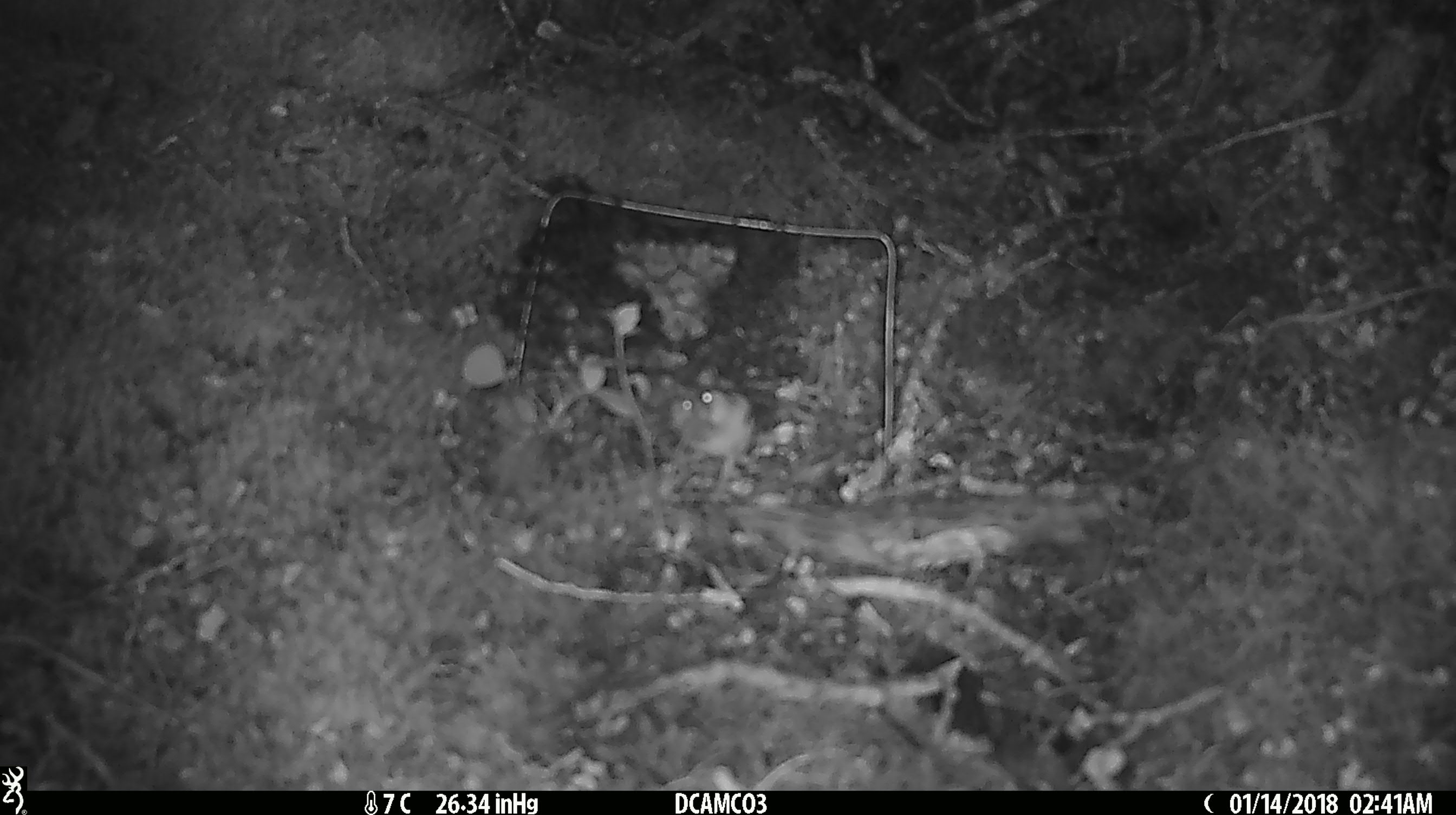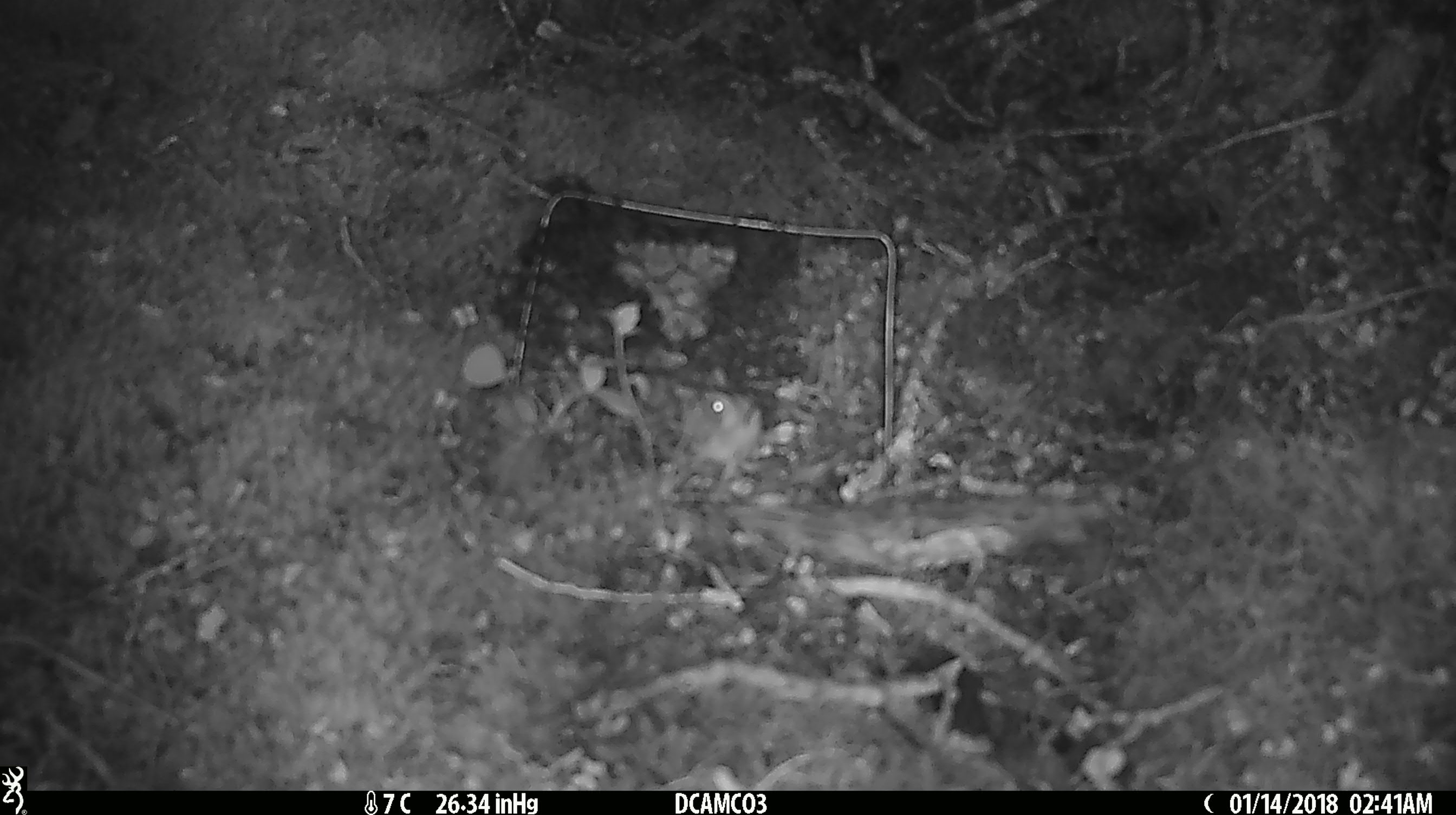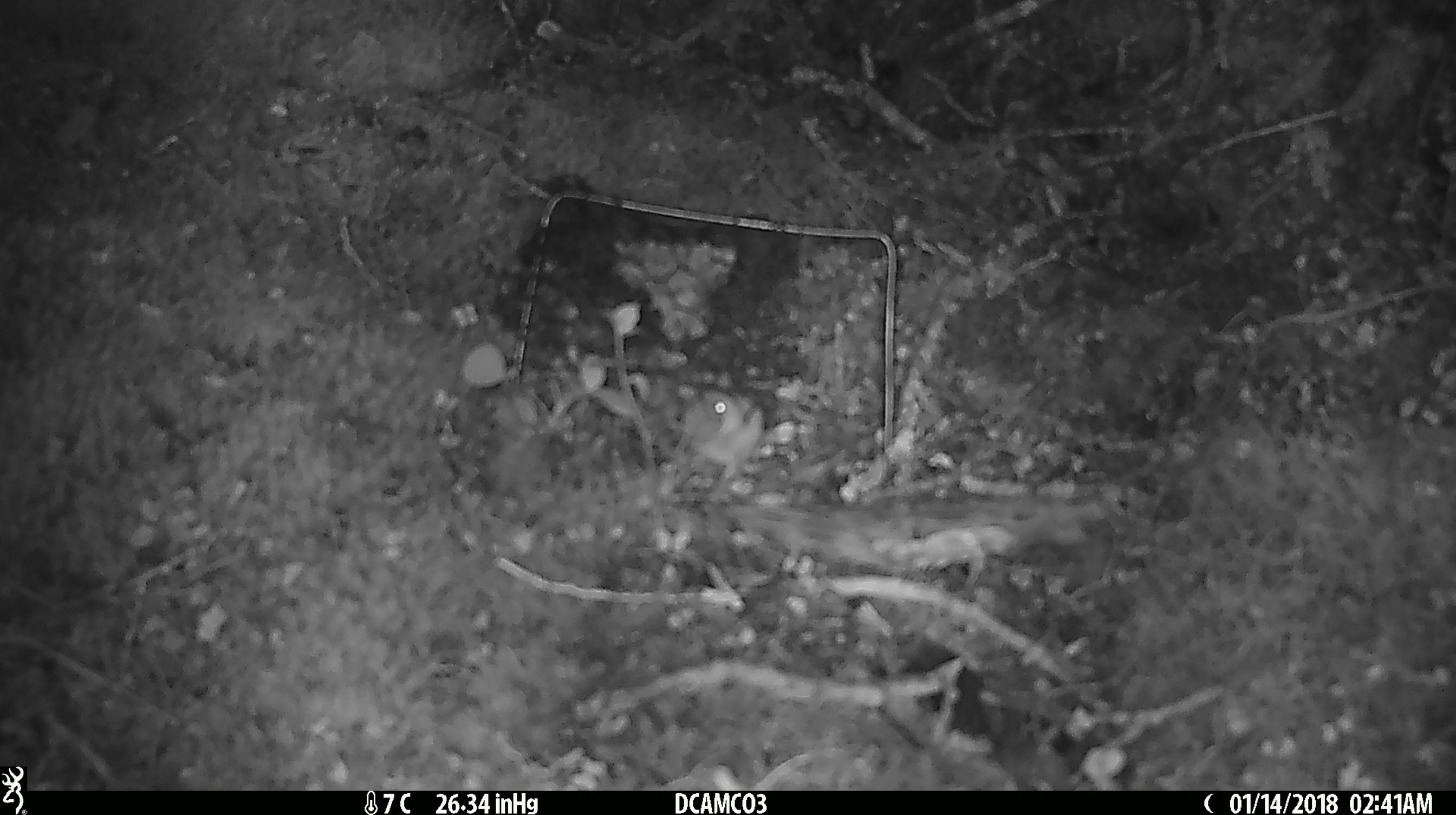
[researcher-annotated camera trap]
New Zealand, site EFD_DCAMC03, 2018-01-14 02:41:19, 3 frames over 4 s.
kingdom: Animalia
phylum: Chordata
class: Mammalia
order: Rodentia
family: Muridae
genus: Mus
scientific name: Mus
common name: mouse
Mouse (Mus).